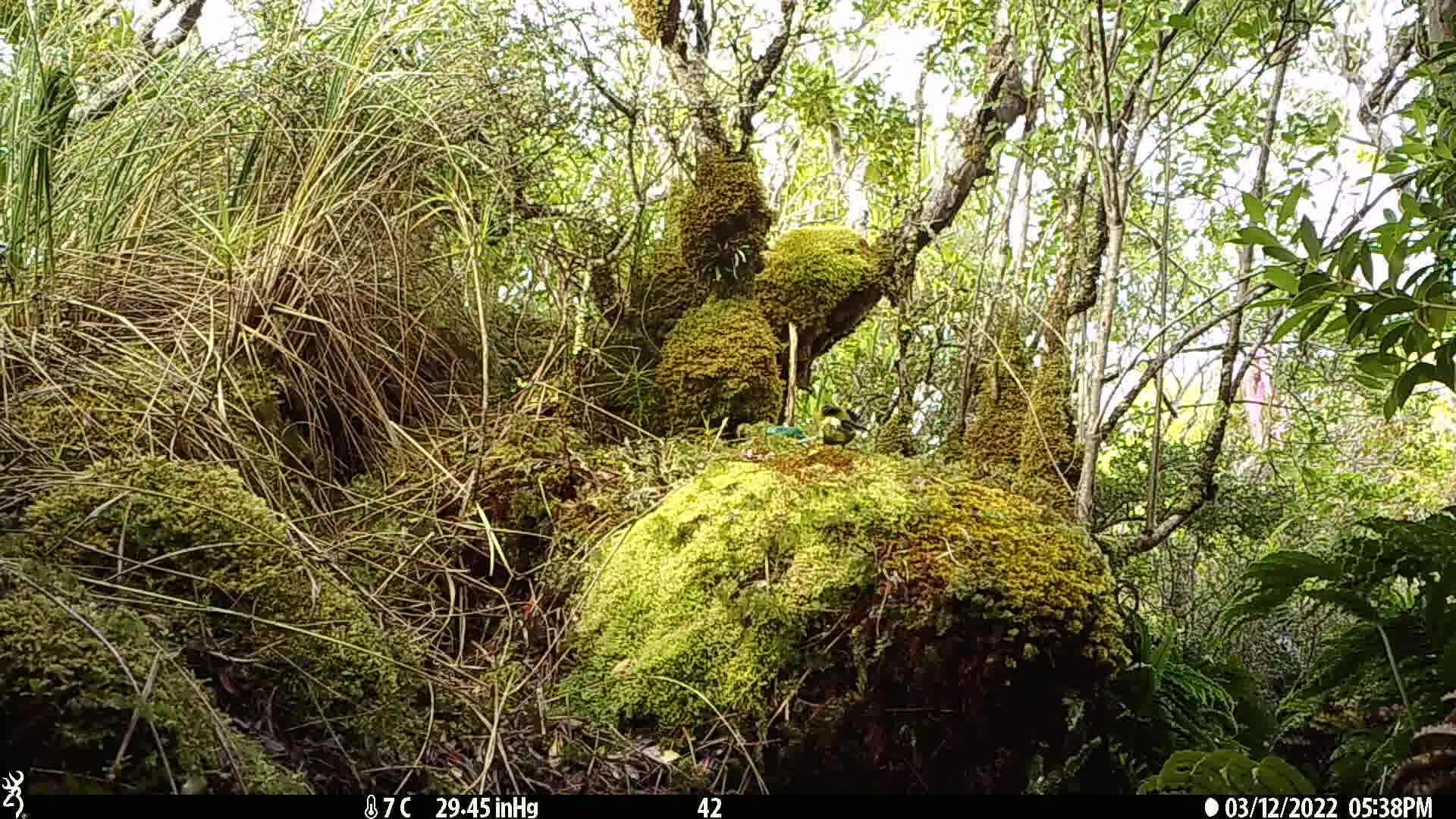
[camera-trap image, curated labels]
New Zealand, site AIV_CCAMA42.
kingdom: Animalia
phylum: Chordata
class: Aves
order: Passeriformes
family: Meliphagidae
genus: Anthornis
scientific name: Anthornis melanura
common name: new zealand bellbird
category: bellbird